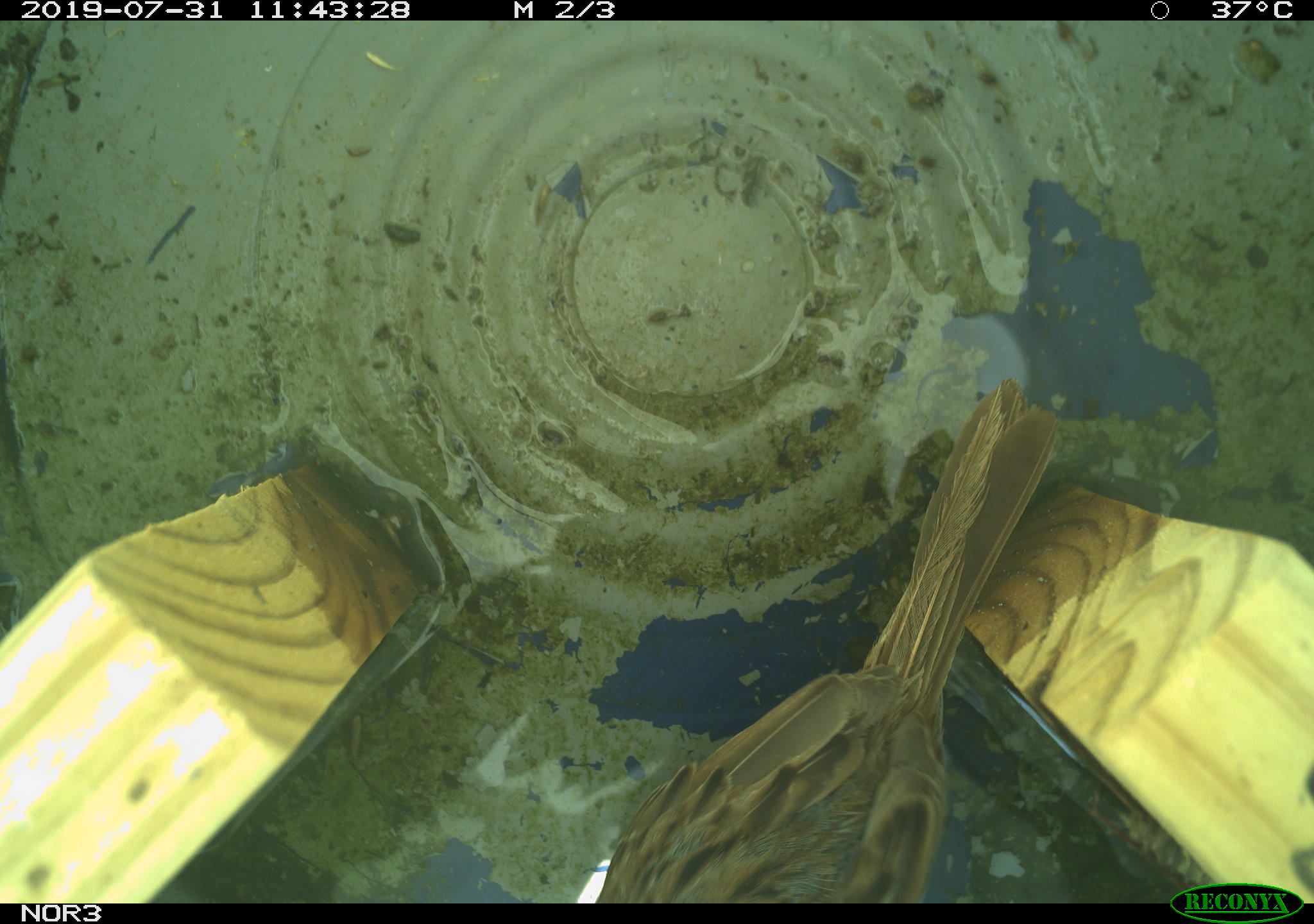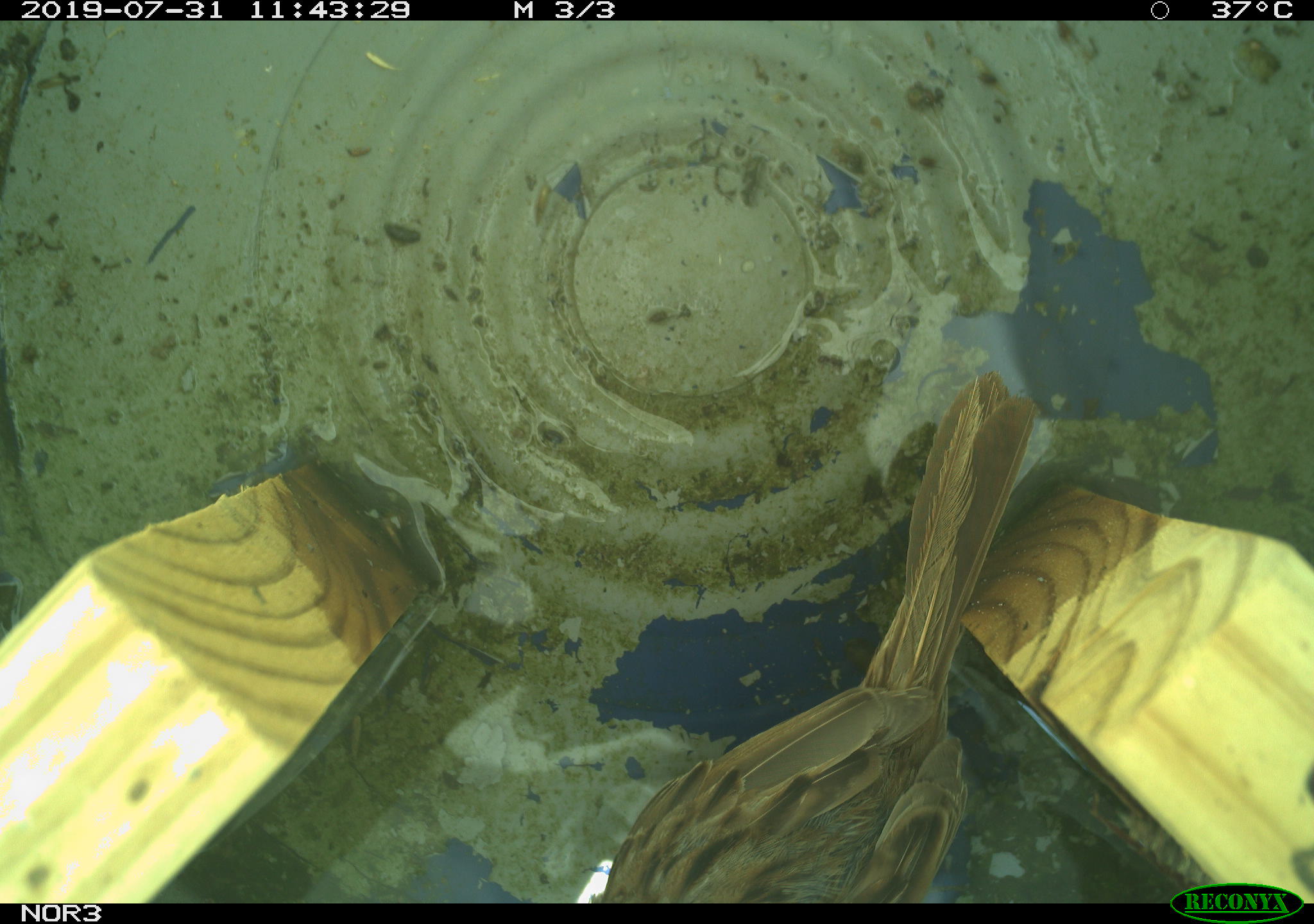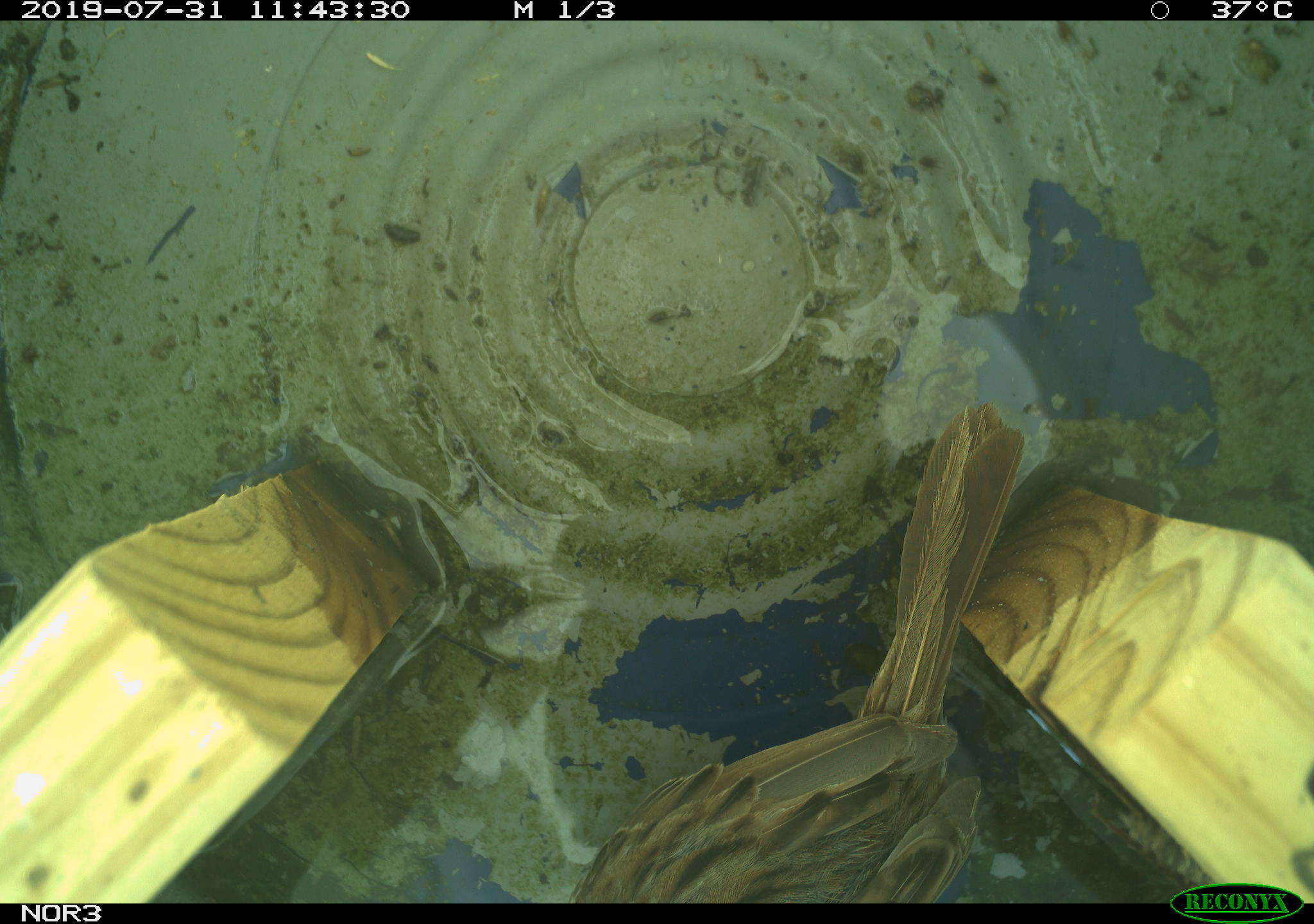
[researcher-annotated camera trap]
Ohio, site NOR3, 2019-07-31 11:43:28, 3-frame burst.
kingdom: Animalia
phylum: Chordata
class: Aves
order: Passeriformes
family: Passerellidae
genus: Melospiza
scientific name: Melospiza melodia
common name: song sparrow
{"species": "song sparrow (Melospiza melodia)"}